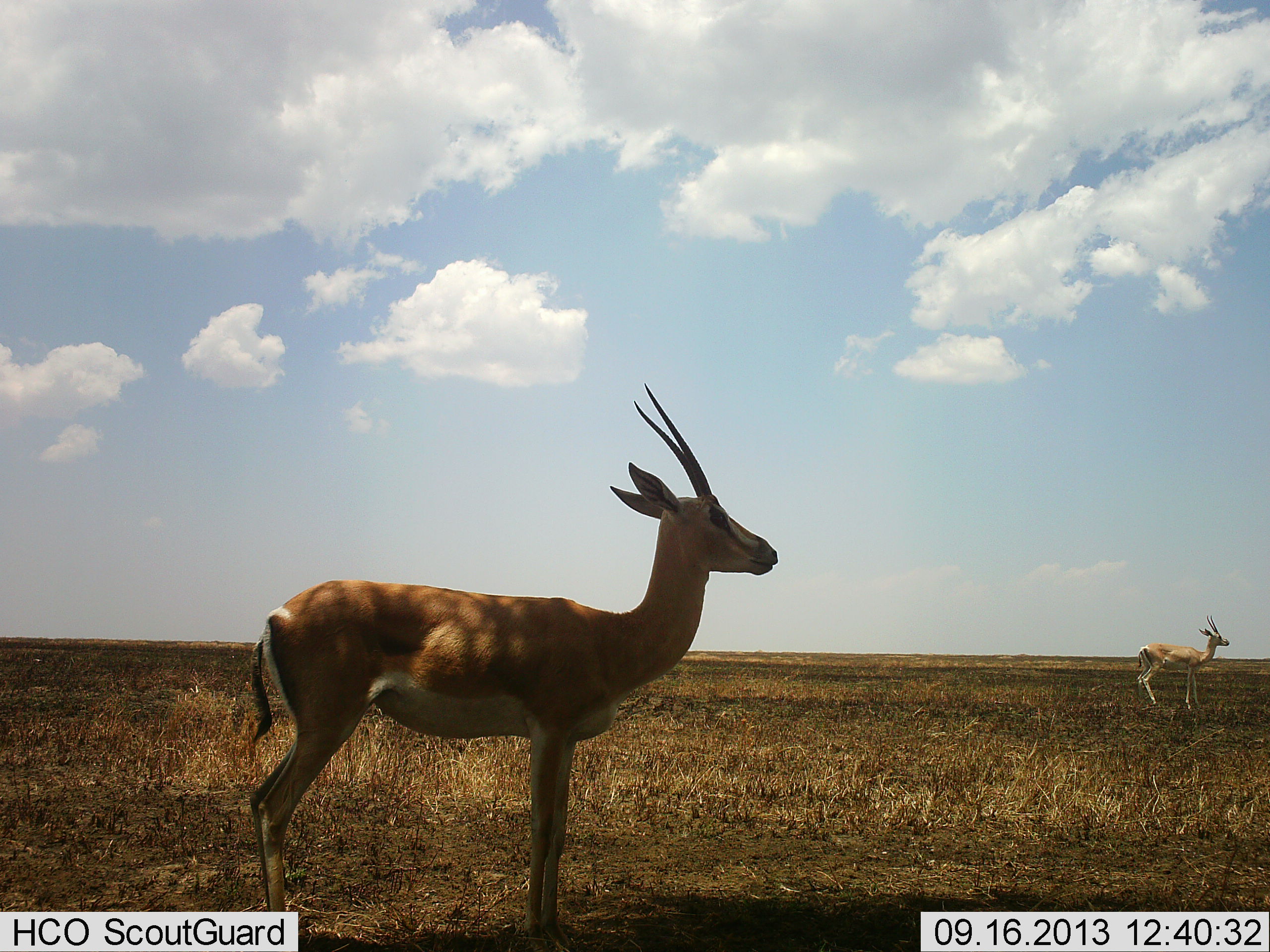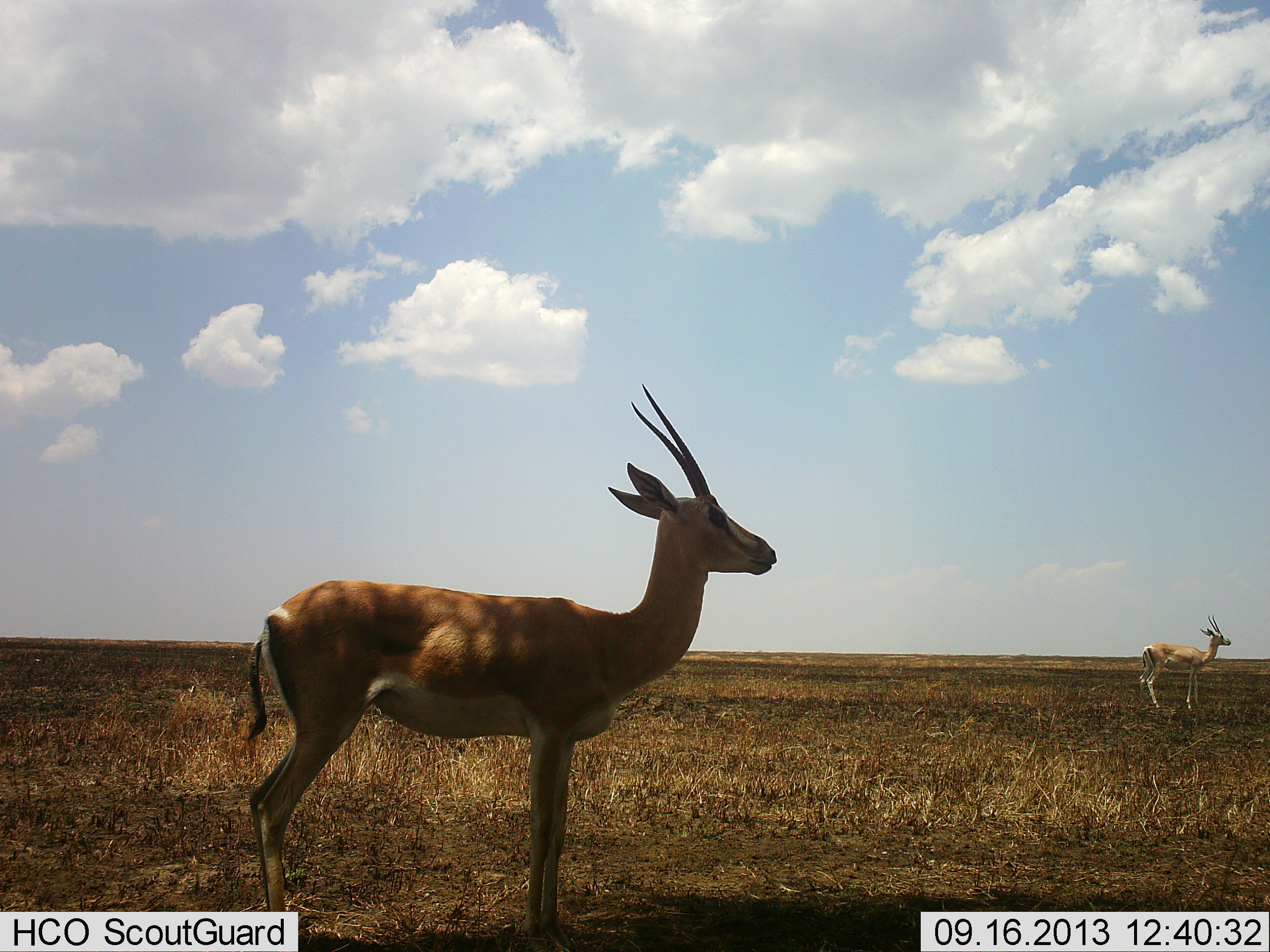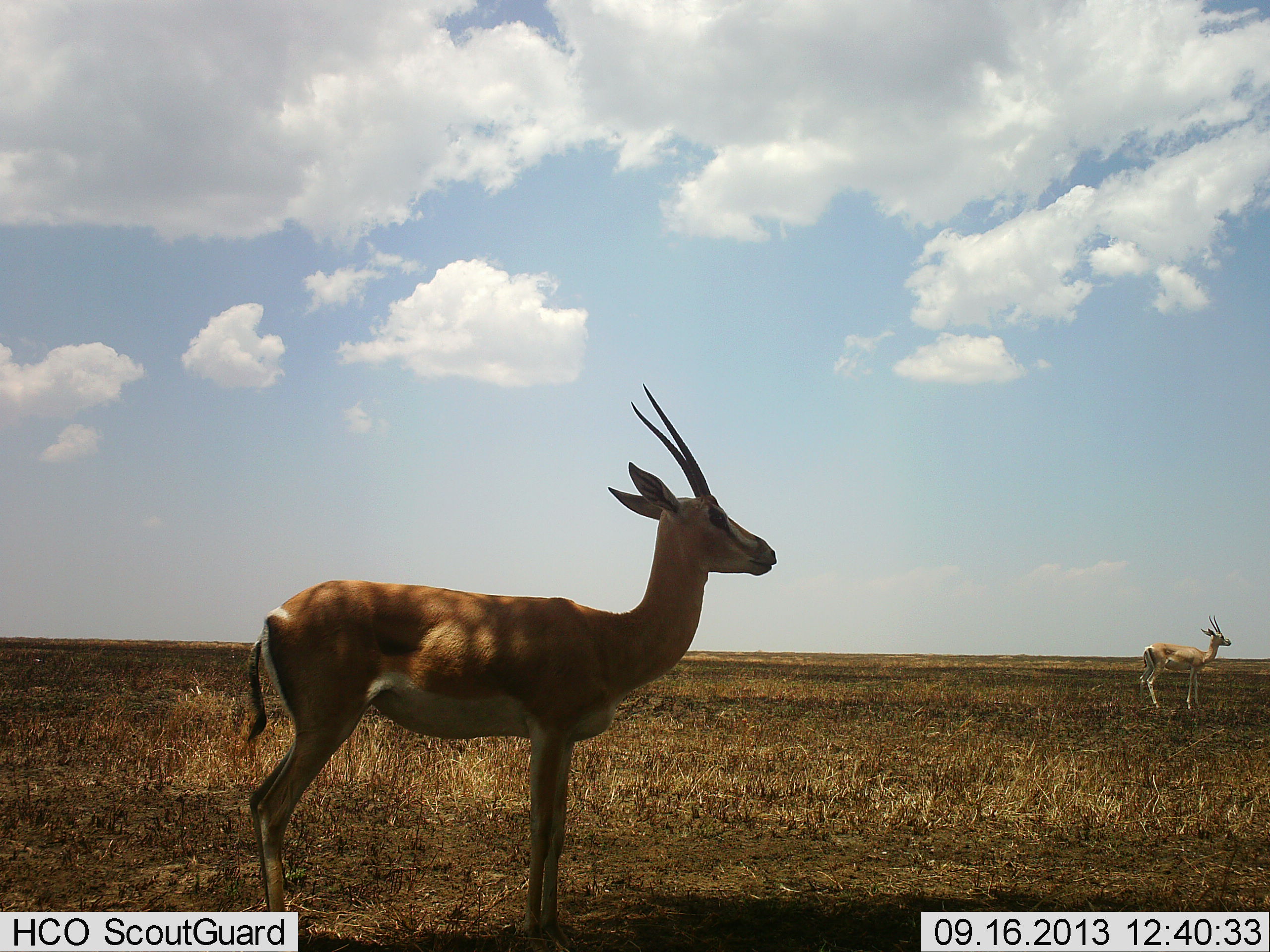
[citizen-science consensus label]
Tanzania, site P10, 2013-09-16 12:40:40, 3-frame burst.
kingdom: Animalia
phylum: Chordata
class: Mammalia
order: Artiodactyla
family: Bovidae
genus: Nanger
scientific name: Nanger granti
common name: grant's gazelle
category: gazellegrants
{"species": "gazellegrants (grant's gazelle) (Nanger granti)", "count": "2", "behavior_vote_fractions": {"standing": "100%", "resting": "5%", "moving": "0%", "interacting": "0%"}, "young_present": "0%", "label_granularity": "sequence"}